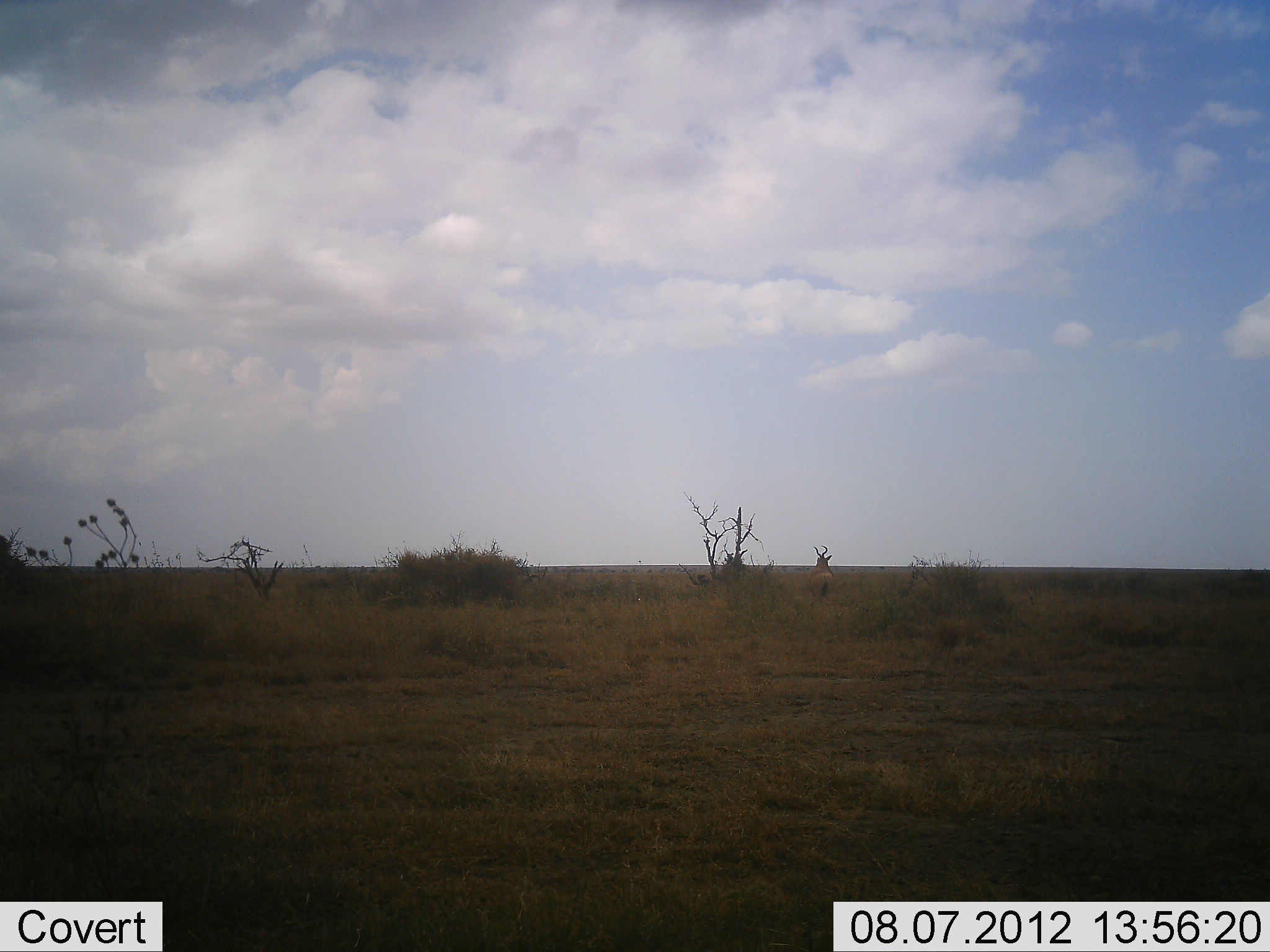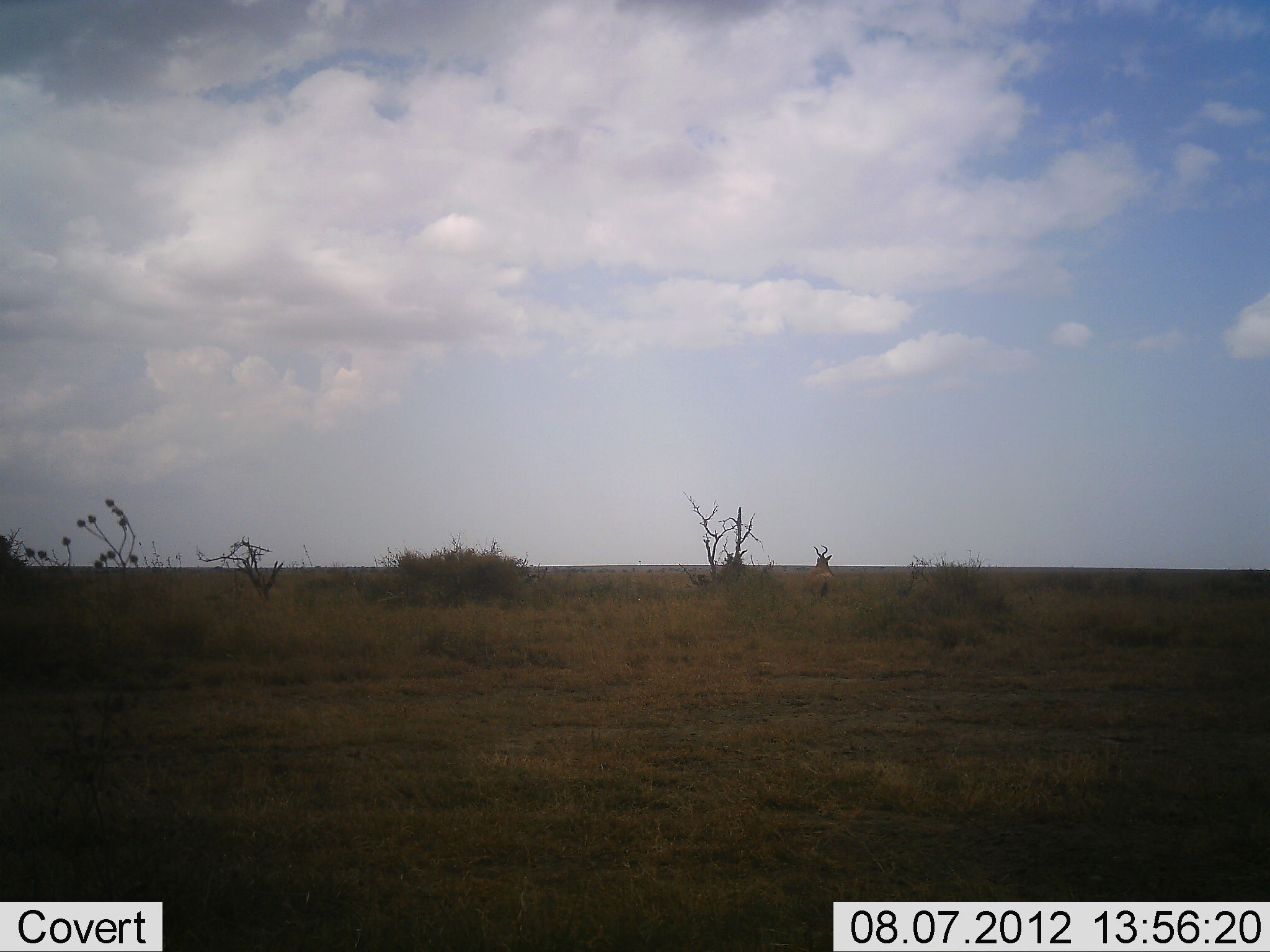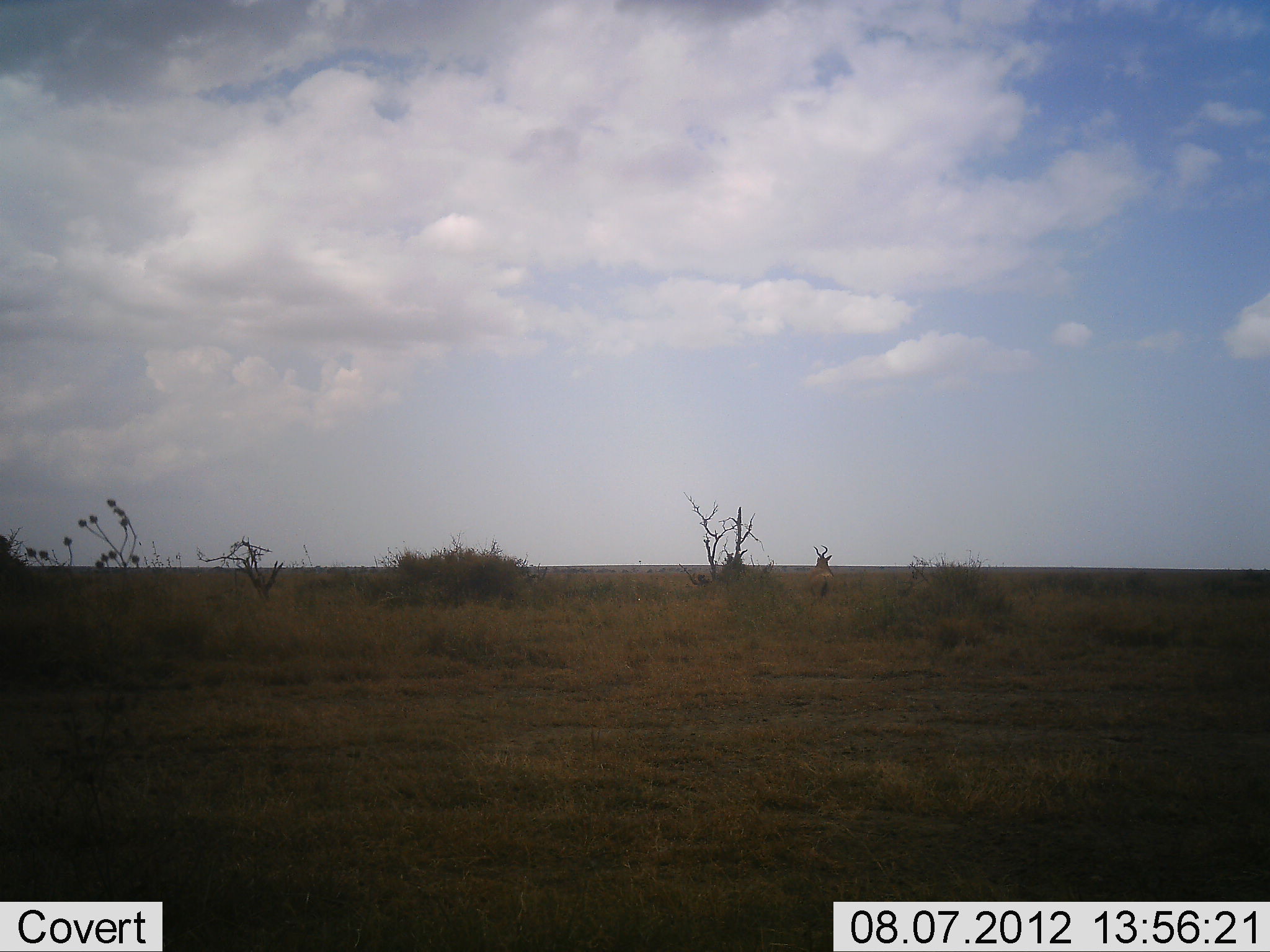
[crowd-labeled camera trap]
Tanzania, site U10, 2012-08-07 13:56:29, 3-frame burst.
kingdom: Animalia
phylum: Chordata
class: Mammalia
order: Artiodactyla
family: Bovidae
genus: Alcelaphus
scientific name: Alcelaphus buselaphus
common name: hartebeest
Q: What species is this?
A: Hartebeest (Alcelaphus buselaphus).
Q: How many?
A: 1.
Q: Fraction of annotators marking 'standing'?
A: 91%.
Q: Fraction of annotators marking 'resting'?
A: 0%.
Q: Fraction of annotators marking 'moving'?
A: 9%.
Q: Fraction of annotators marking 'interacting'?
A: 0%.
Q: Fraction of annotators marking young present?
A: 0%.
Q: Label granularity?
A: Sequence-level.